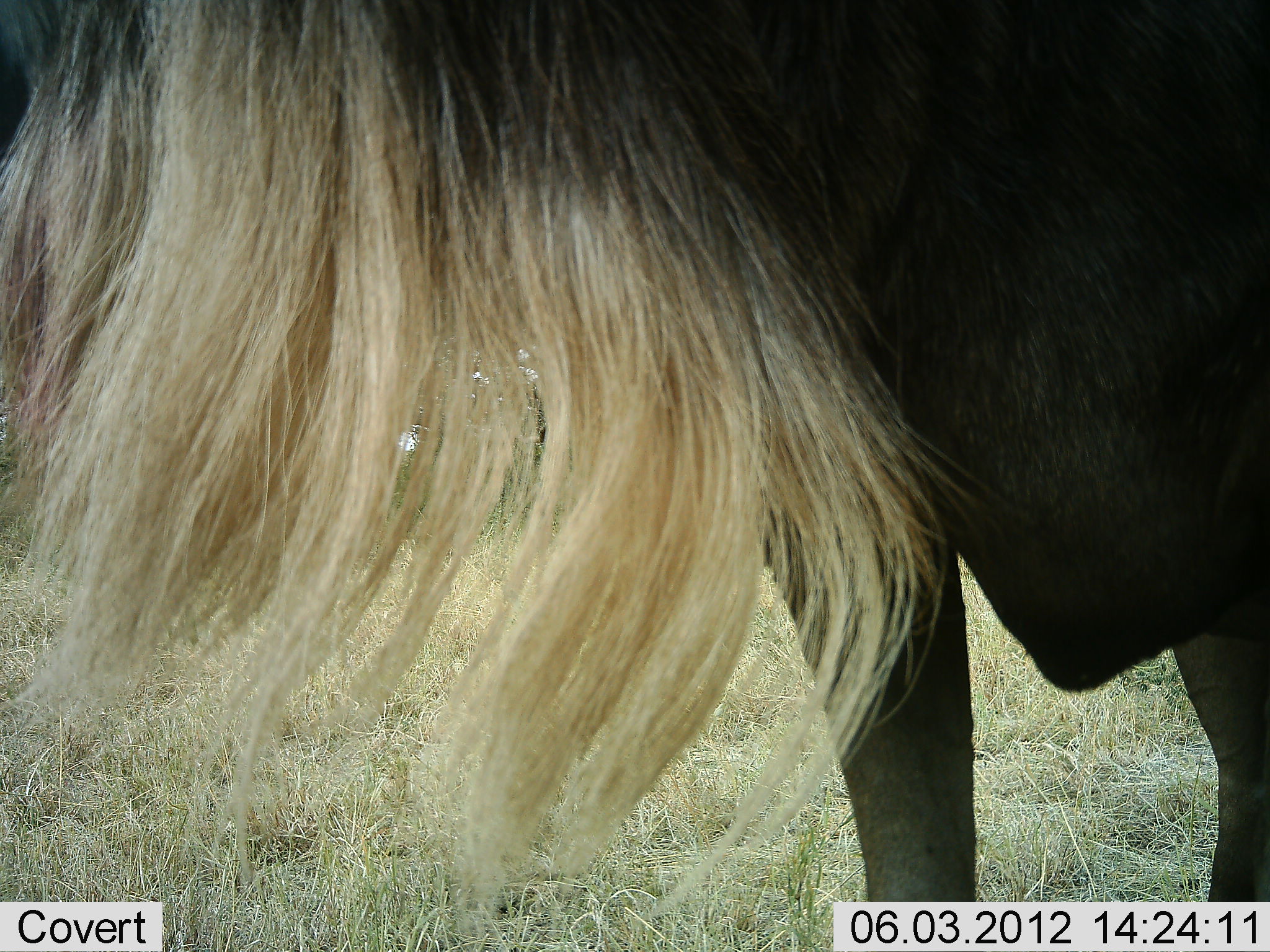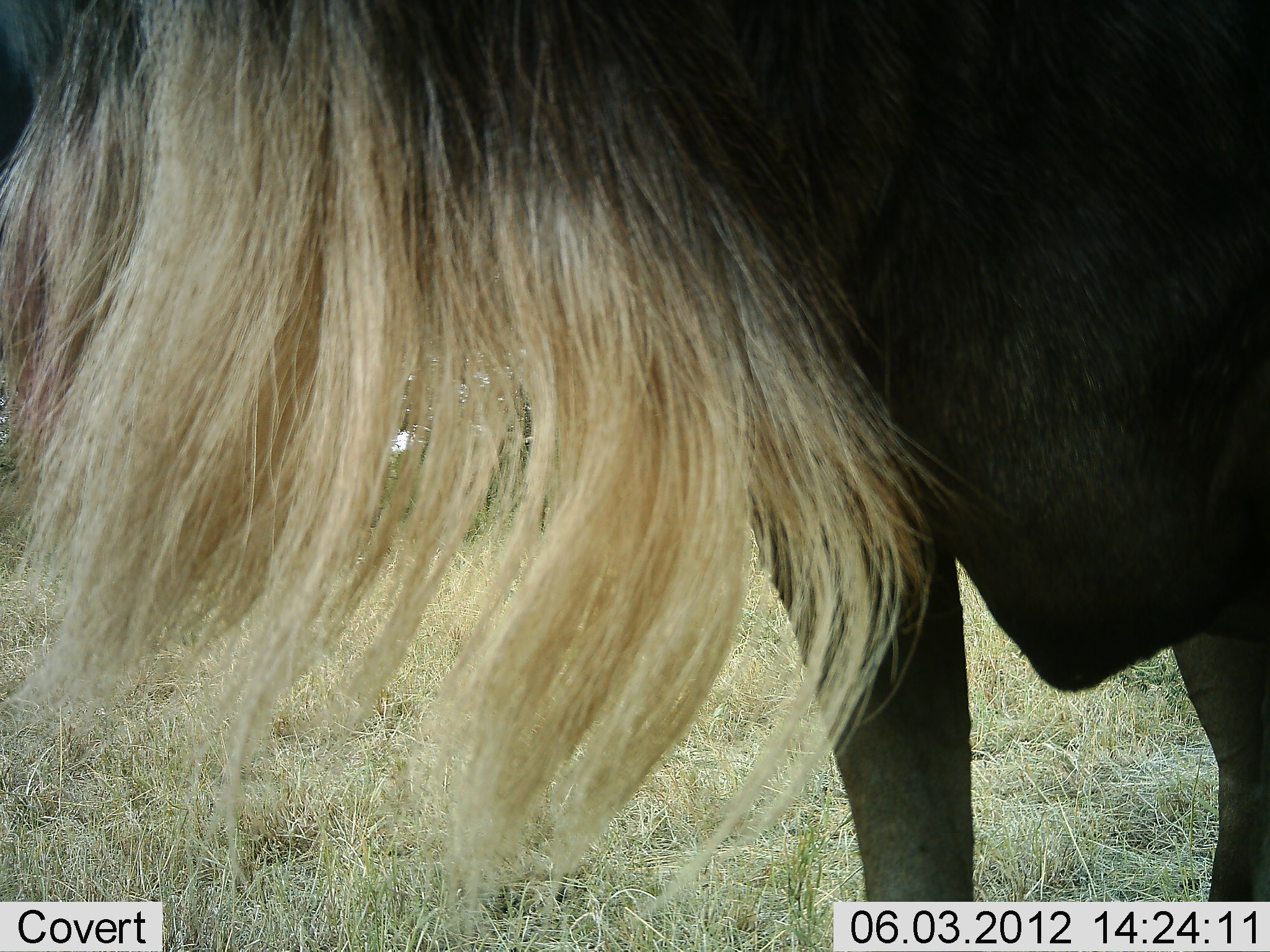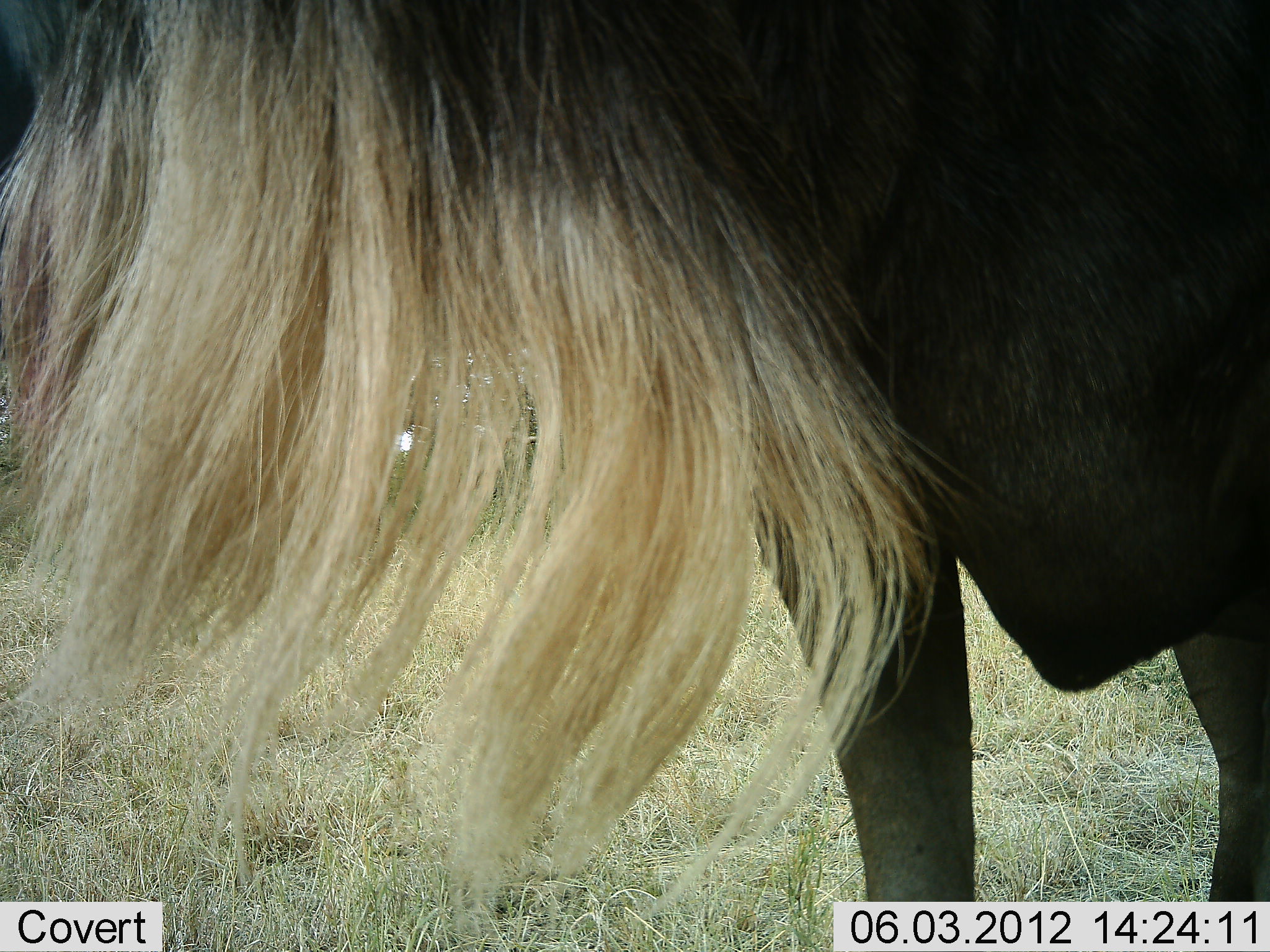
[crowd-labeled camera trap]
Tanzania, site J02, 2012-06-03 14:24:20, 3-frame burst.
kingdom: Animalia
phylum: Chordata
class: Mammalia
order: Artiodactyla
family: Bovidae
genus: Connochaetes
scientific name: Connochaetes taurinus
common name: blue wildebeest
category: wildebeest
Wildebeest (blue wildebeest) (Connochaetes taurinus), count 1. Behavior (volunteer vote fractions): standing 100%, resting 0%, moving 0%, interacting 0%. Young present (vote fraction): 0%. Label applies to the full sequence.